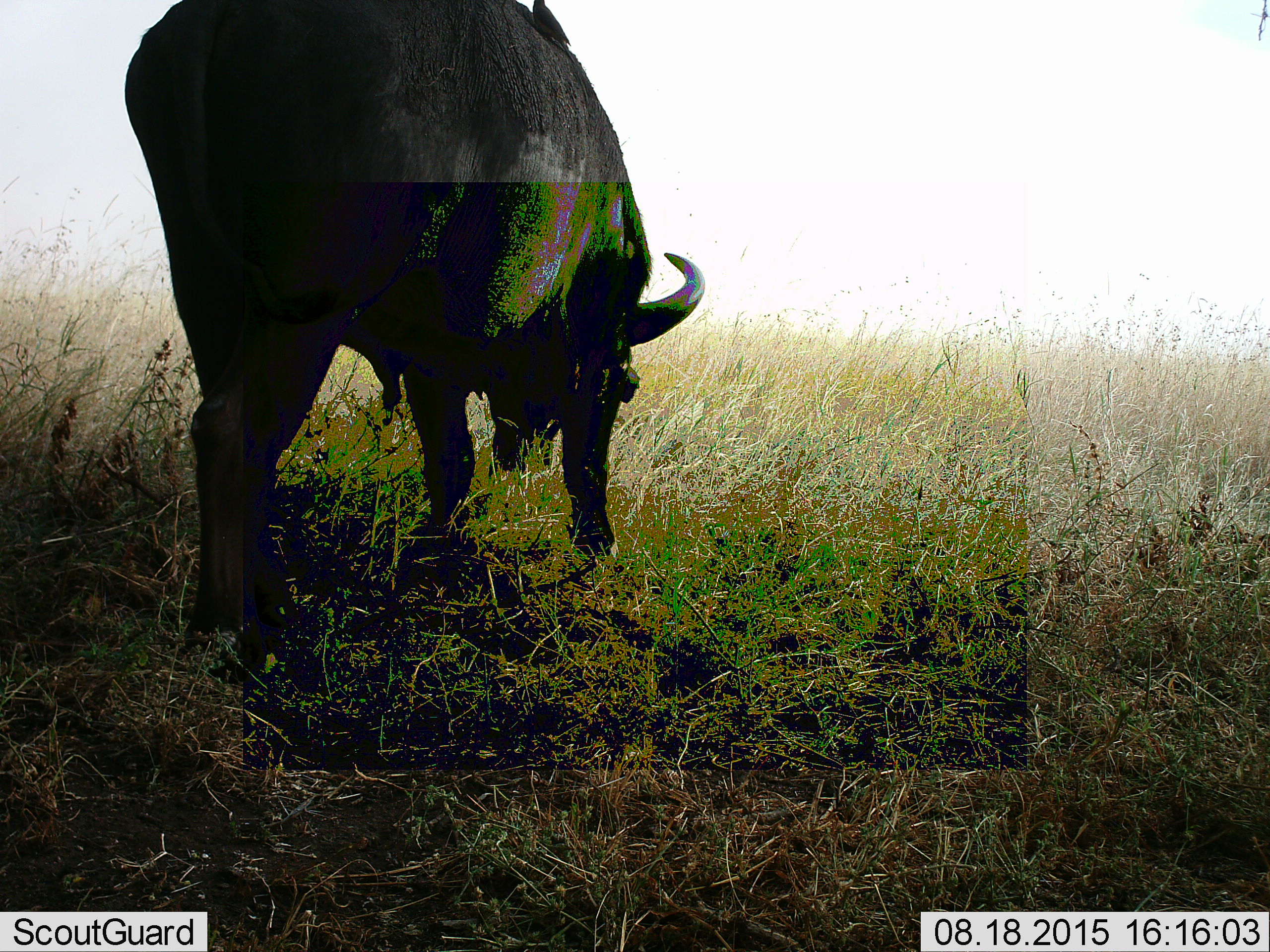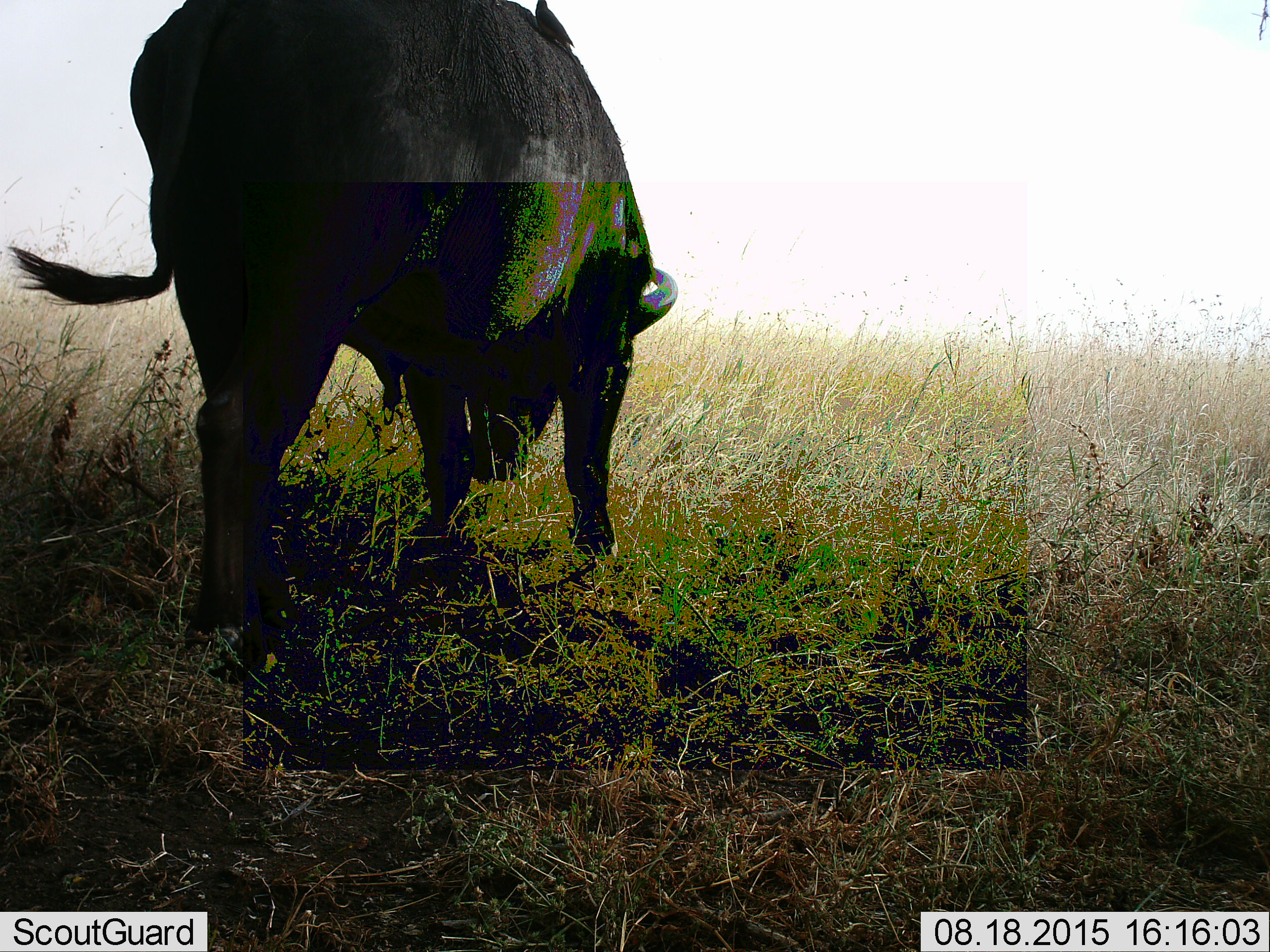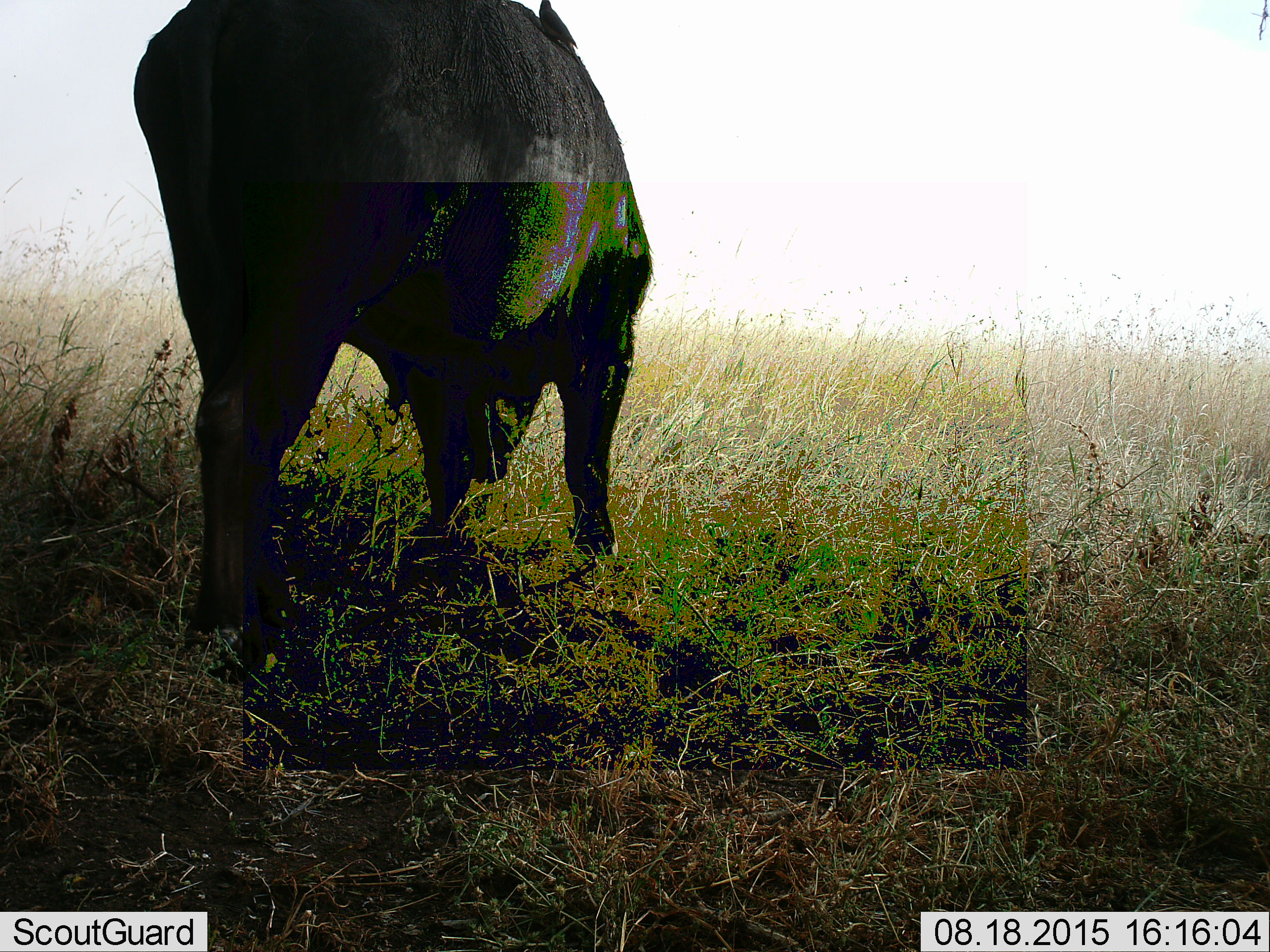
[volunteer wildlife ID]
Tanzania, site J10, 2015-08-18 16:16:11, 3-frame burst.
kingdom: Animalia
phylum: Chordata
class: Mammalia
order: Artiodactyla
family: Bovidae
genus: Syncerus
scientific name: Syncerus caffer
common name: cape buffalo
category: buffalo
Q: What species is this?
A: Buffalo (cape buffalo) (Syncerus caffer).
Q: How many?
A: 1.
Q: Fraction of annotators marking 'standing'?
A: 43%.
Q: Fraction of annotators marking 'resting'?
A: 0%.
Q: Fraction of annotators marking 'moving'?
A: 0%.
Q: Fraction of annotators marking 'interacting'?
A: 0%.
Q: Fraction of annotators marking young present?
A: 0%.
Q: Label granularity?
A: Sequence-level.